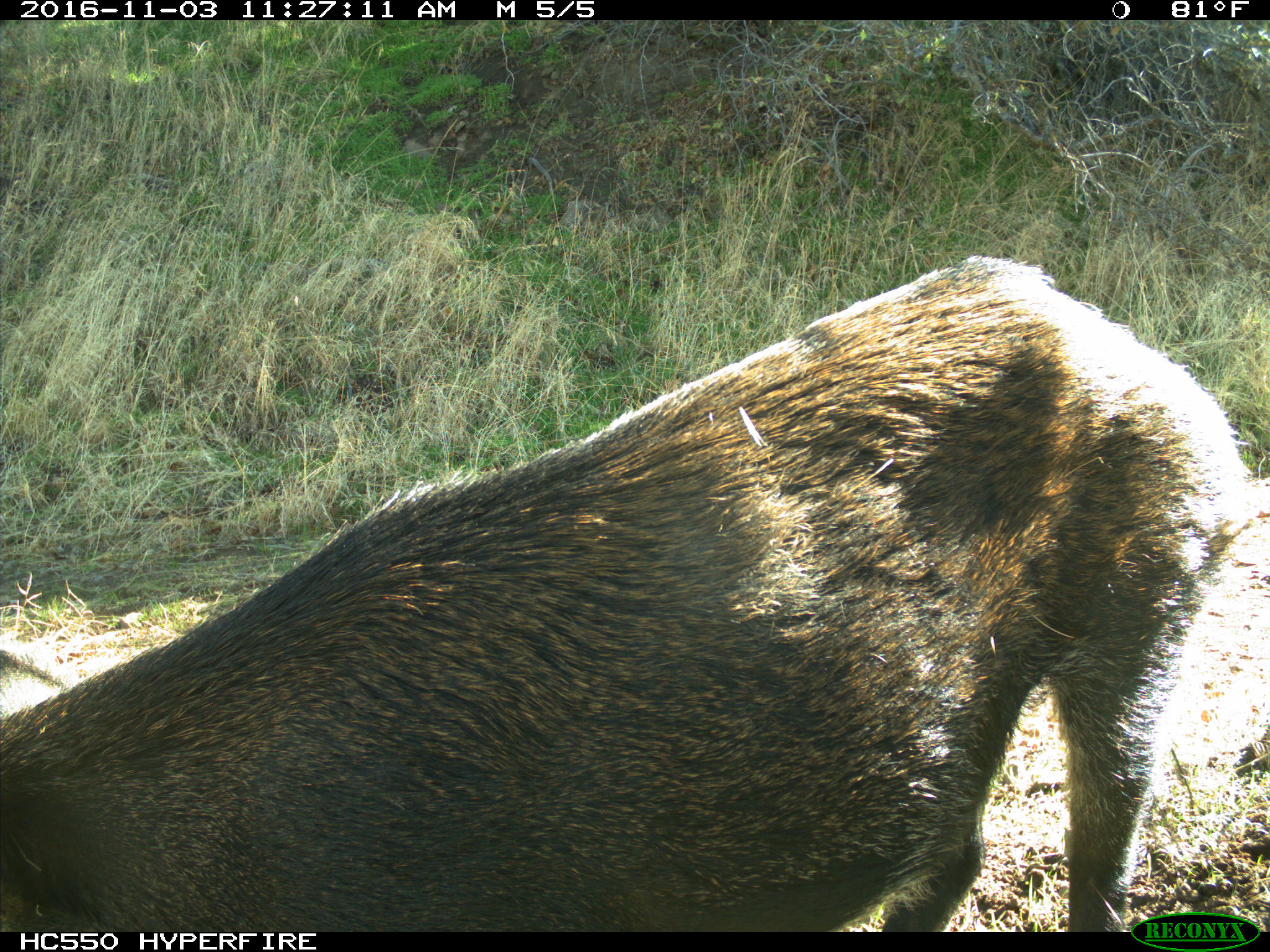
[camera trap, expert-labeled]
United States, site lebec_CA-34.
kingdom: Animalia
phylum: Chordata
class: Mammalia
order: Artiodactyla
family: Suidae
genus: Sus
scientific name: Sus scrofa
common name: wild boar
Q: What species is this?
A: Sus scrofa (wild boar).